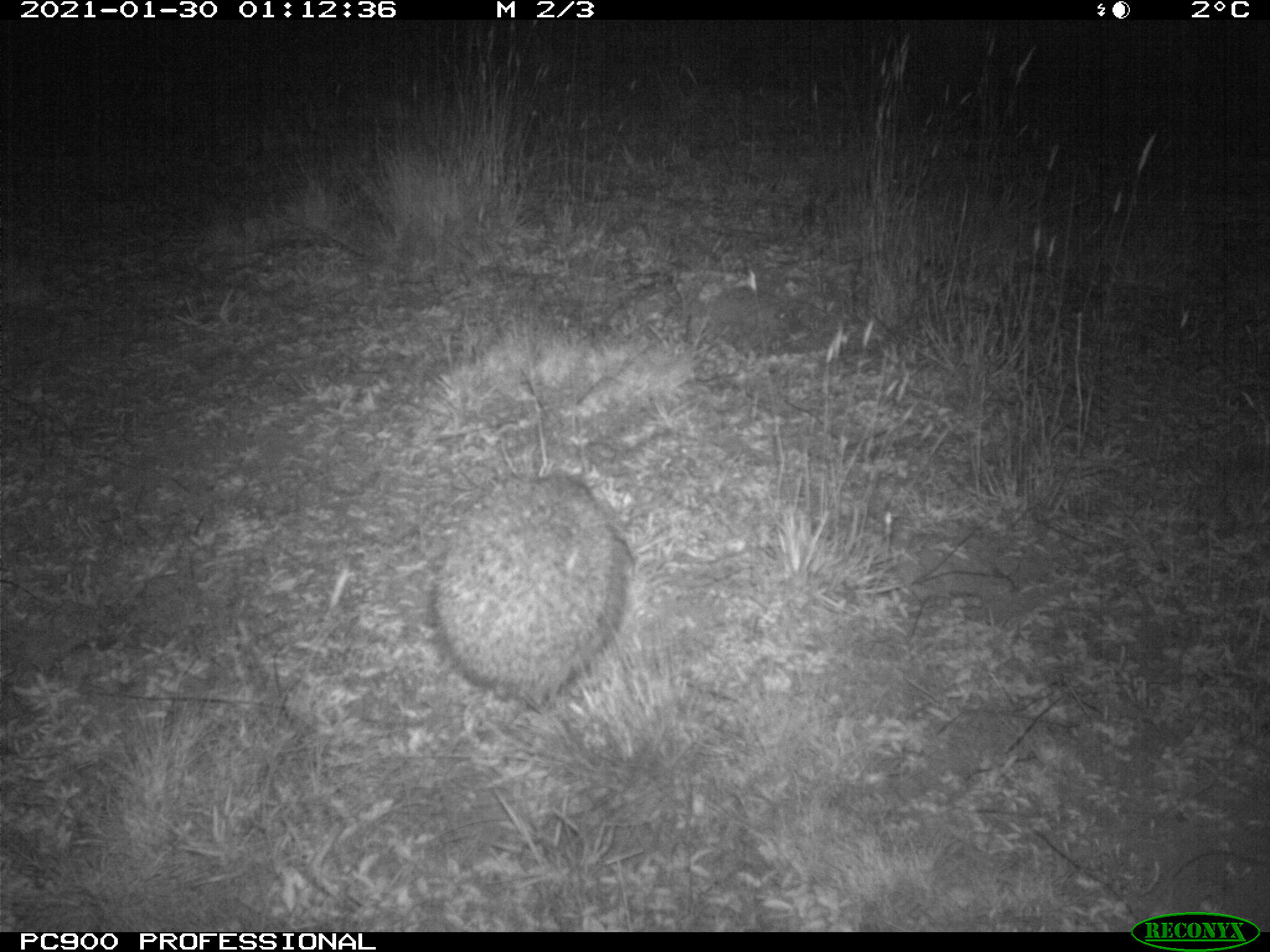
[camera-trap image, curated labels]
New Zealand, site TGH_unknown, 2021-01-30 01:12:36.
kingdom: Animalia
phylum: Chordata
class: Mammalia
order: Eulipotyphla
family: Erinaceidae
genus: Erinaceus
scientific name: Erinaceus europaeus europaeus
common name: european hedgehog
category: hedgehog